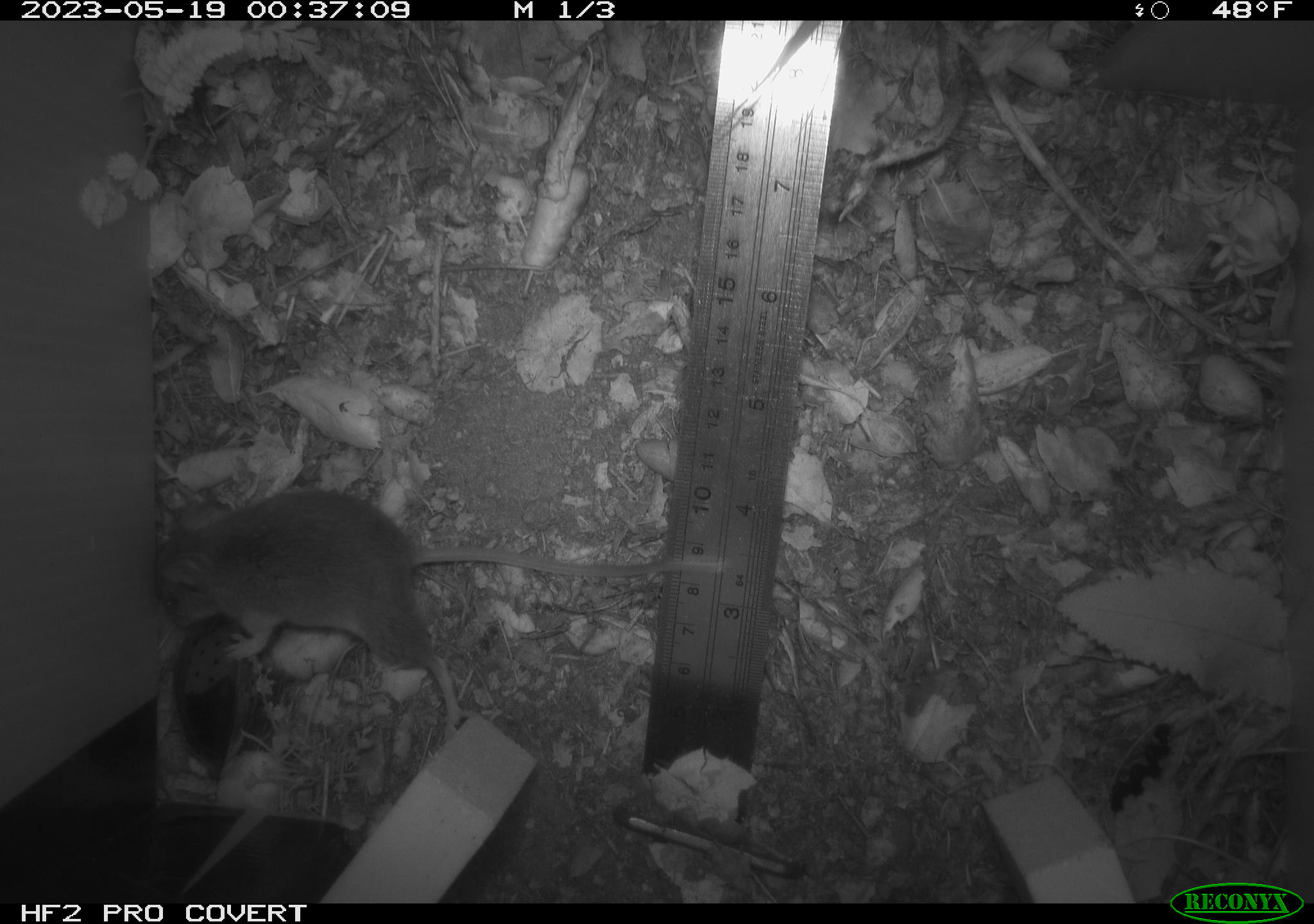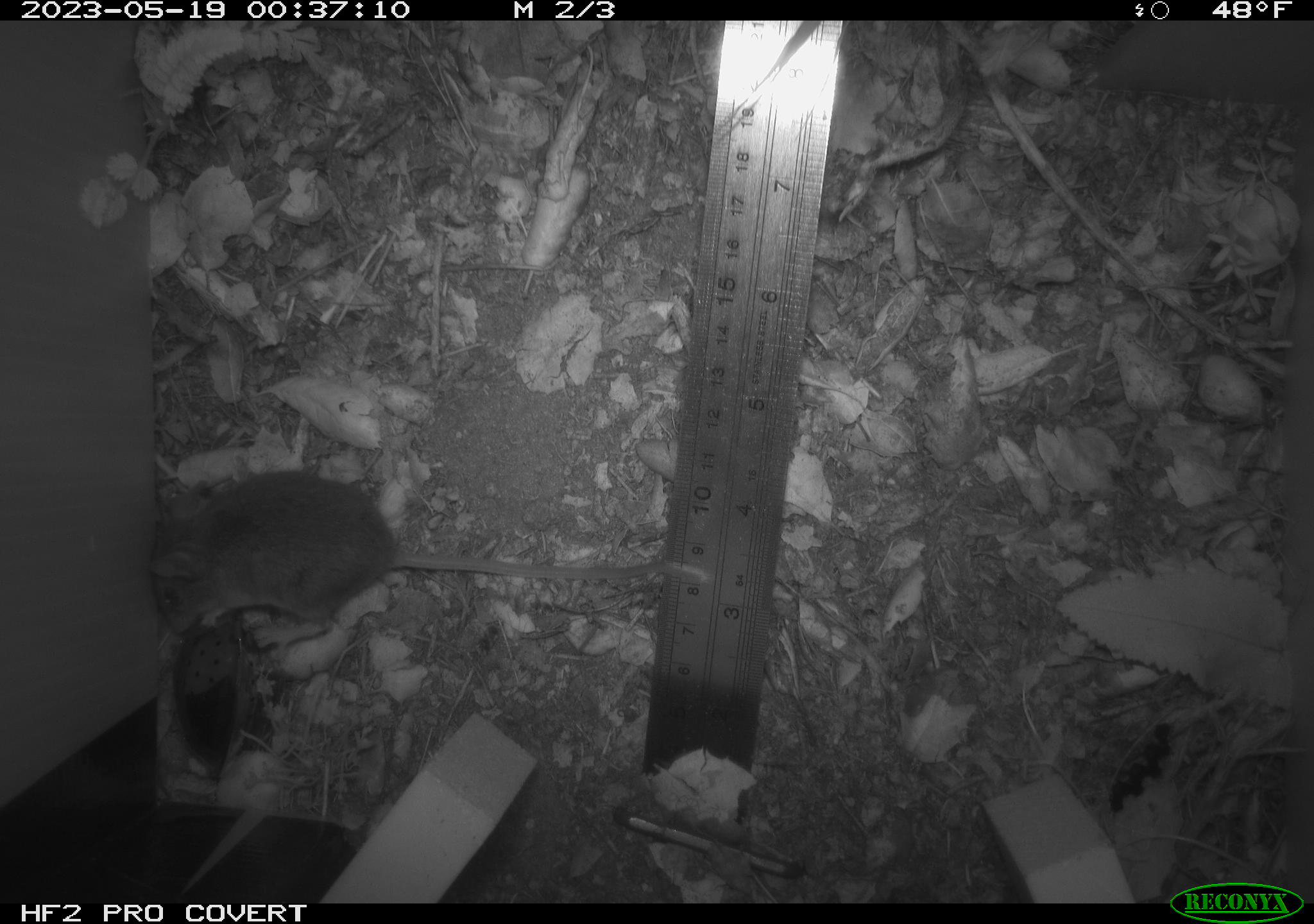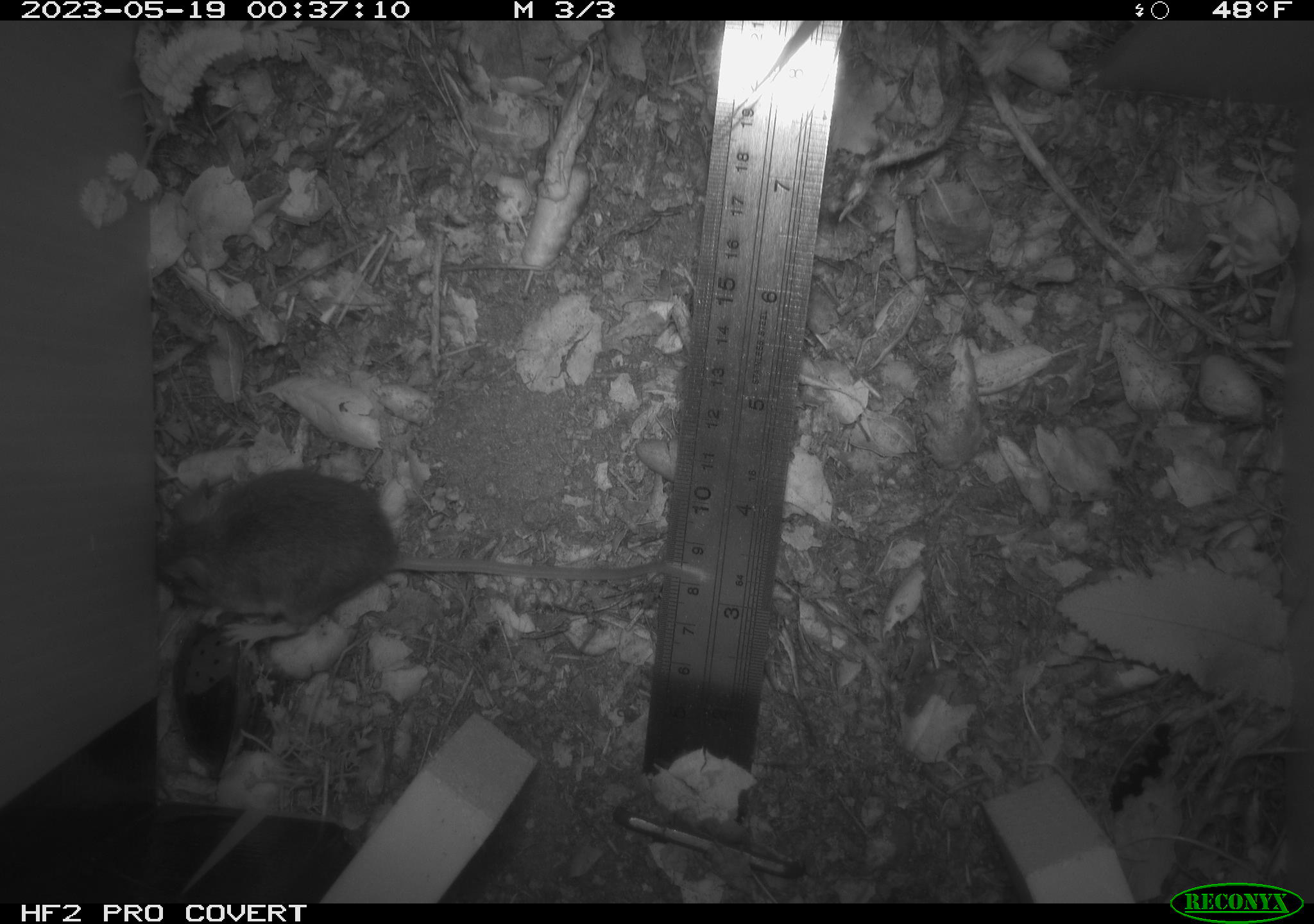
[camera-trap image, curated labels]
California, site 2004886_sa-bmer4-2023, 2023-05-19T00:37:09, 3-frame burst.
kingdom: Animalia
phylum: Chordata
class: Mammalia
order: Rodentia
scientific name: Rodentia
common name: mouse species